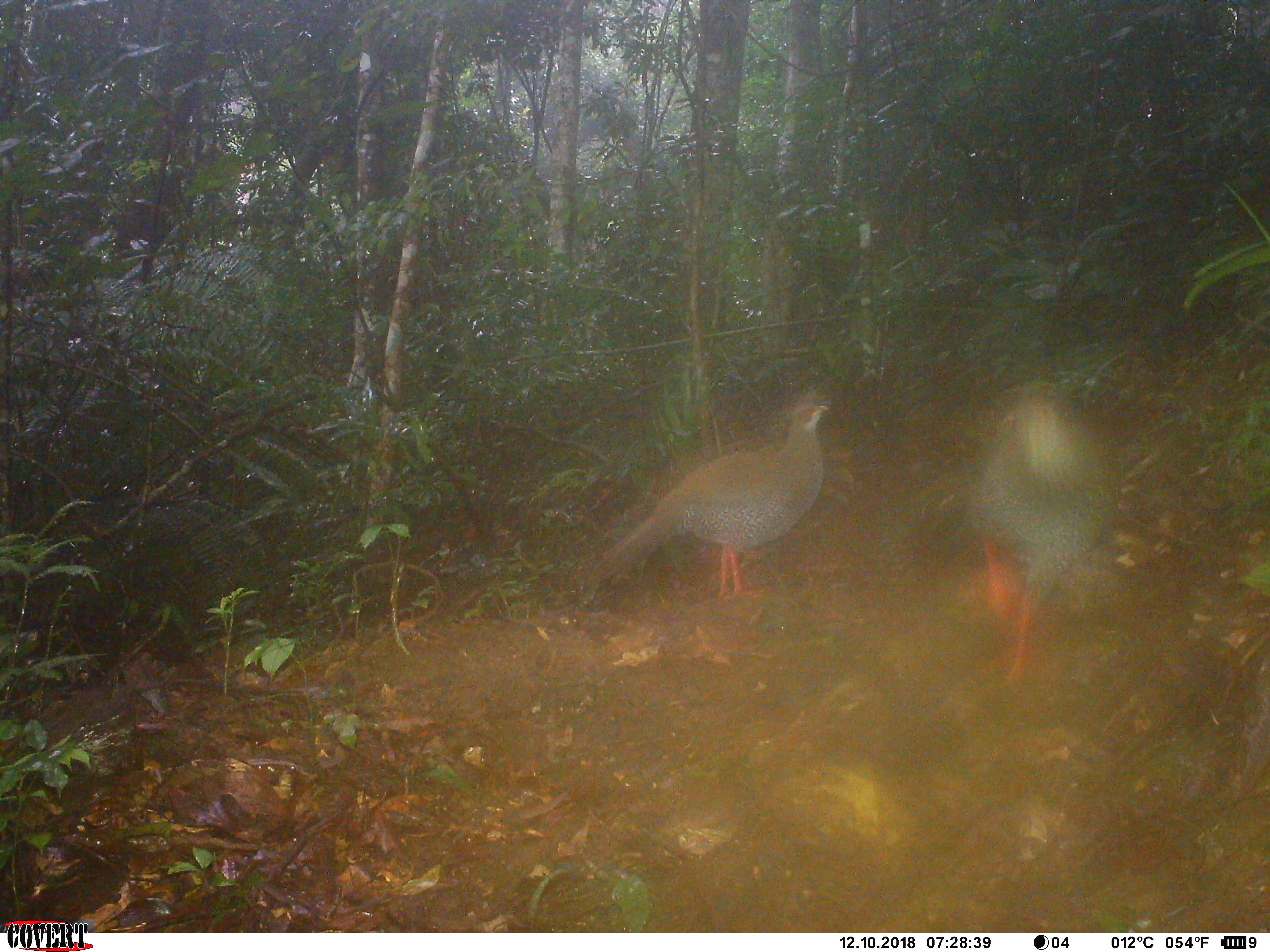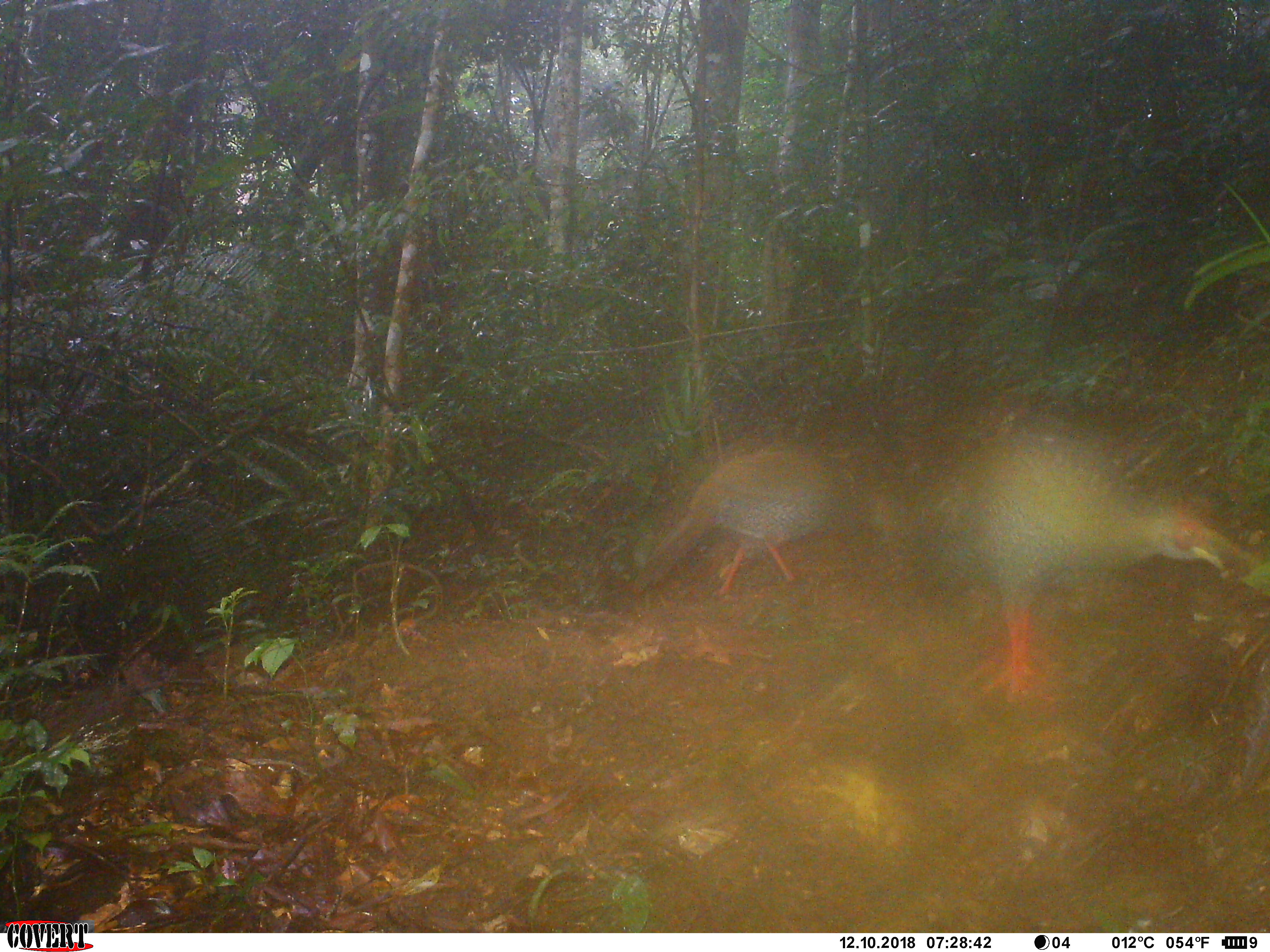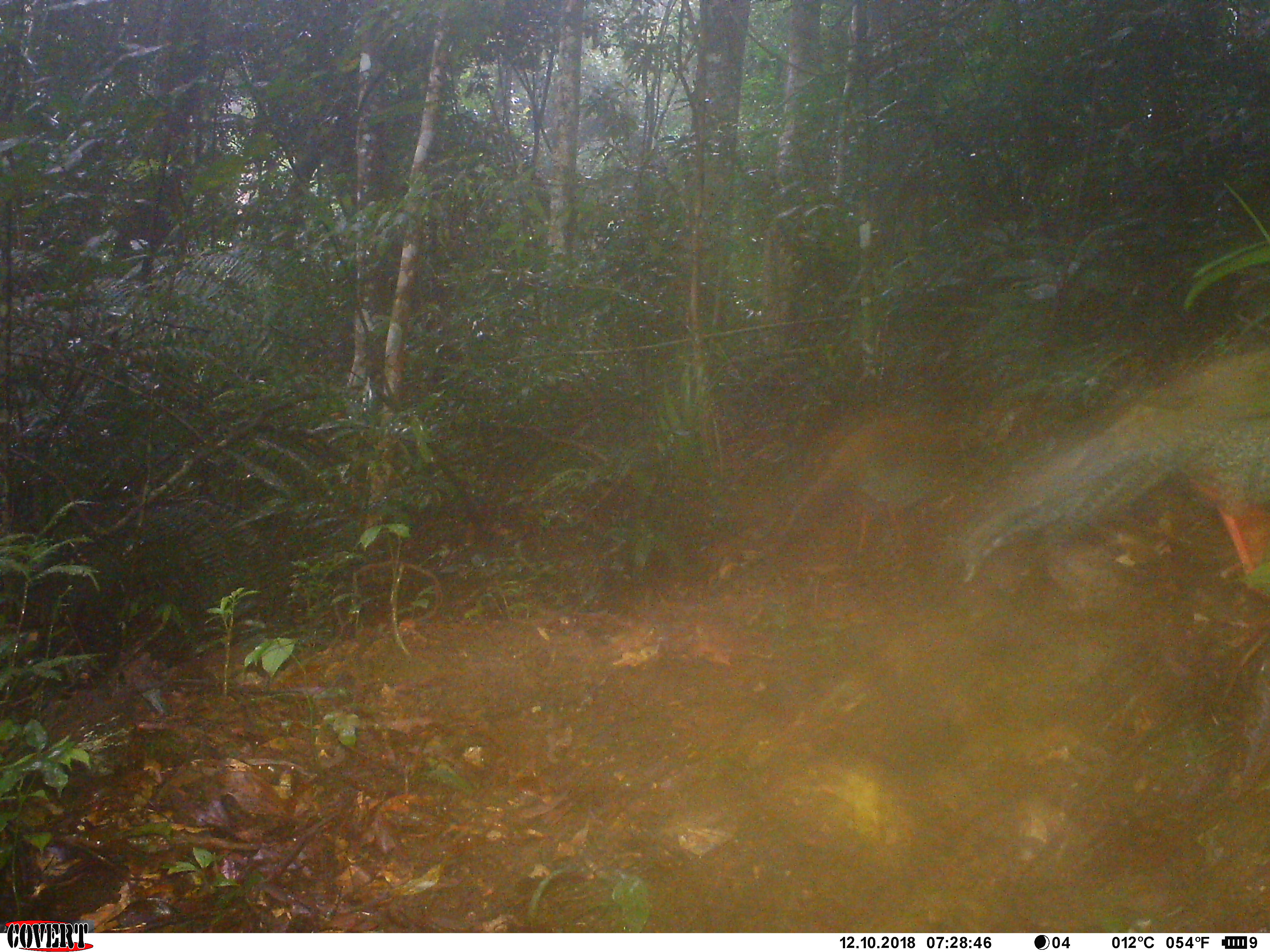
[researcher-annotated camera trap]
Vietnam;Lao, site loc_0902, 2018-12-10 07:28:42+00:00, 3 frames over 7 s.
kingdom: Animalia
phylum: Chordata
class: Aves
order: Galliformes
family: Phasianidae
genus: Lophura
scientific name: Lophura nycthemera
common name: silver pheasant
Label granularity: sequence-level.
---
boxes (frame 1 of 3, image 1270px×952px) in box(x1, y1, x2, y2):
silver pheasant: box(582, 394, 834, 605); box(973, 381, 1118, 683)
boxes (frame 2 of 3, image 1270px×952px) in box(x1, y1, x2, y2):
silver pheasant: box(914, 423, 1232, 701); box(627, 431, 897, 595)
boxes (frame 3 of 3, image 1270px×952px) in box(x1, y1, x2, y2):
silver pheasant: box(951, 340, 1270, 599); box(774, 413, 985, 562)